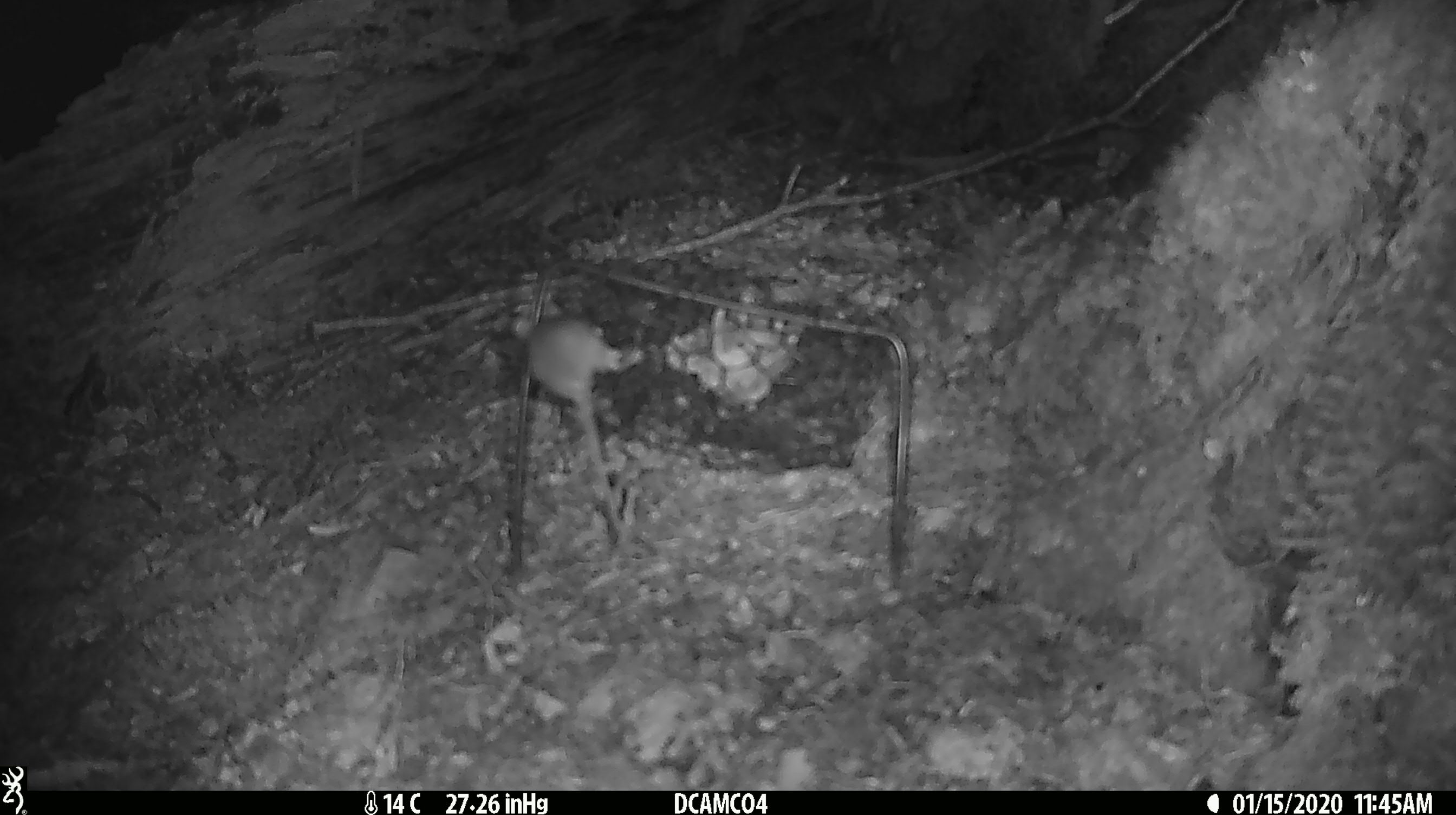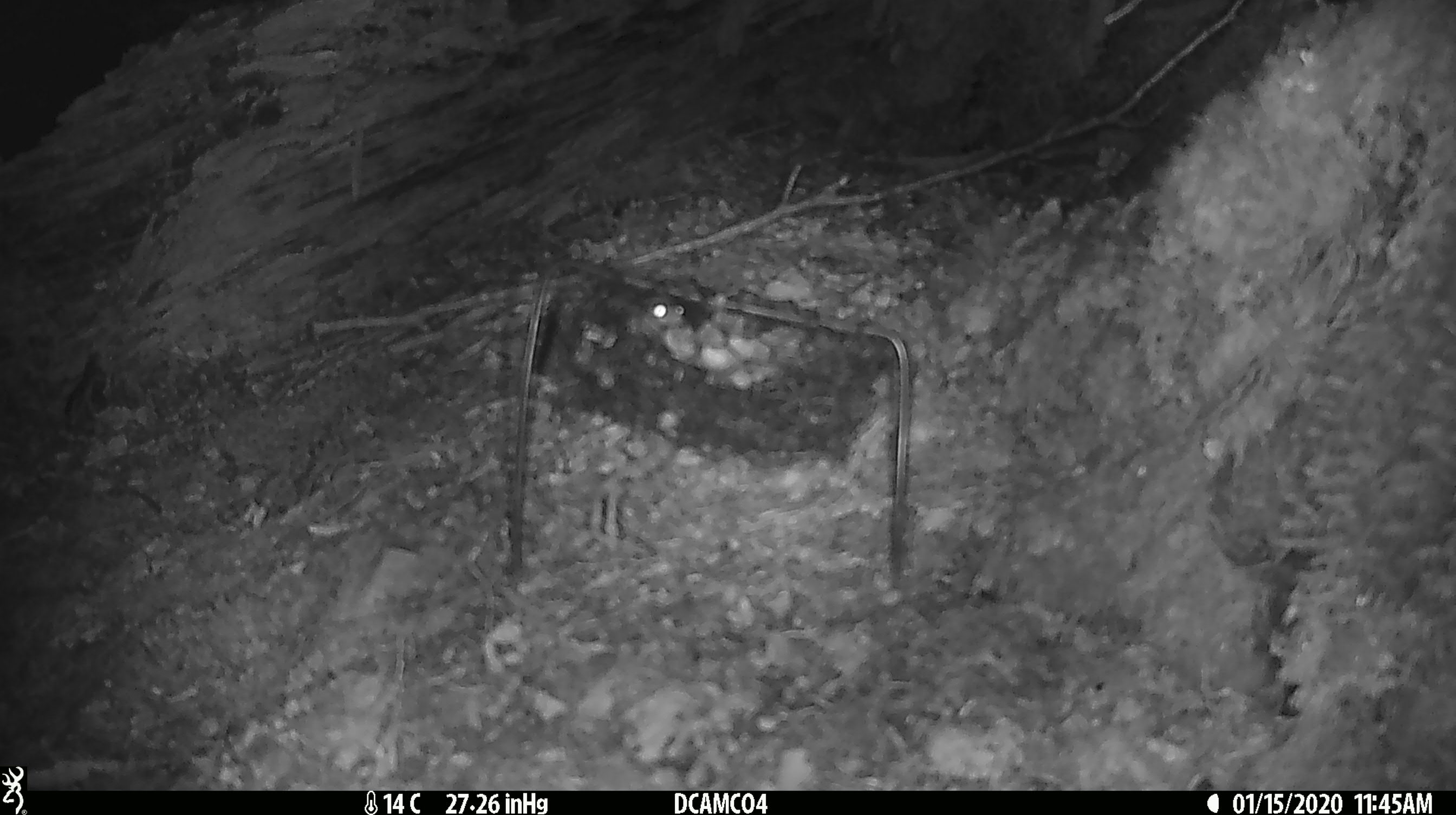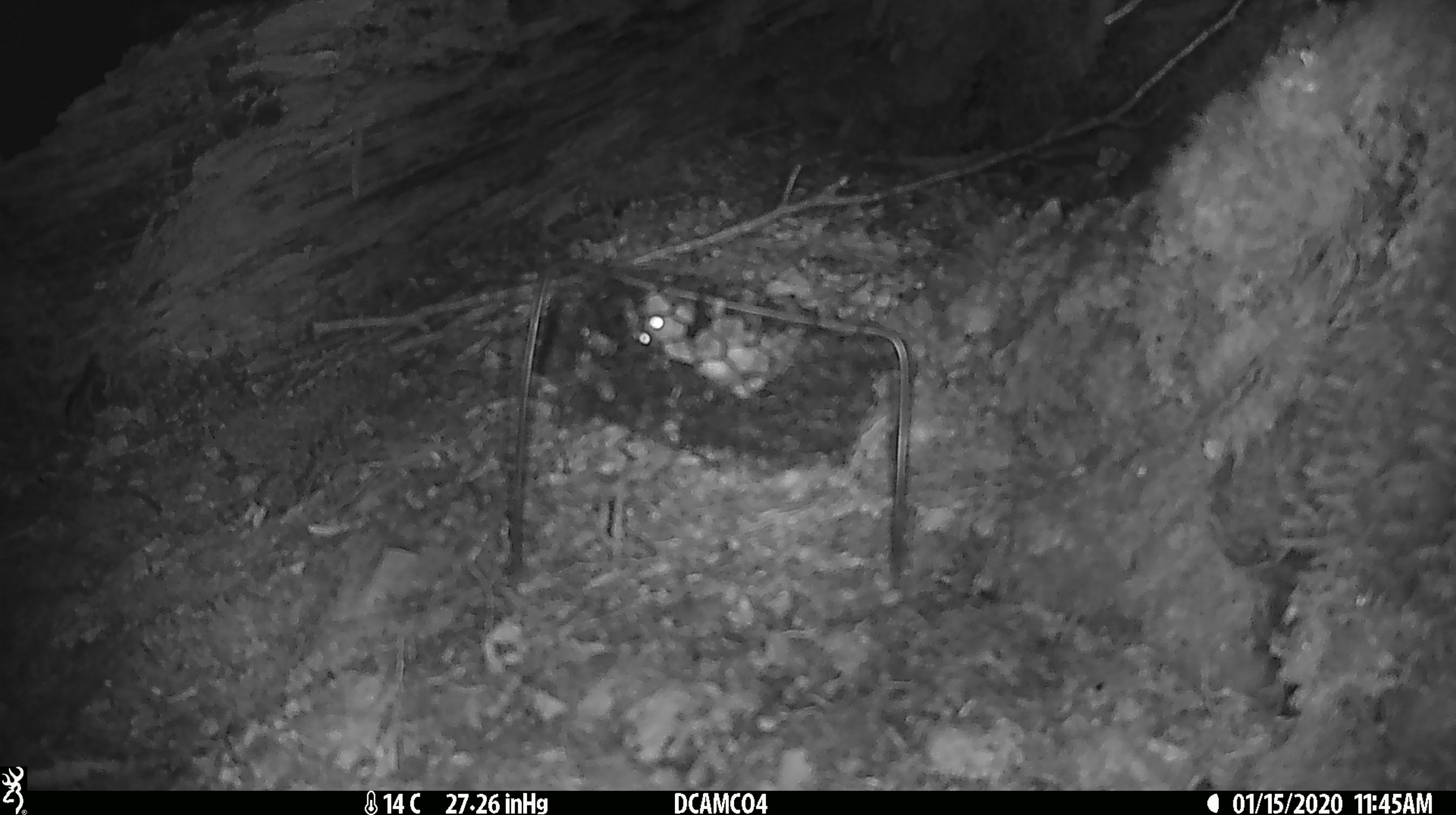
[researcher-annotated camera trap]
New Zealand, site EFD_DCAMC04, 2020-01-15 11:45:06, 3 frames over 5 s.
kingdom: Animalia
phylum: Chordata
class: Mammalia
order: Rodentia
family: Muridae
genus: Mus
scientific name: Mus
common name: mouse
Mouse (Mus).